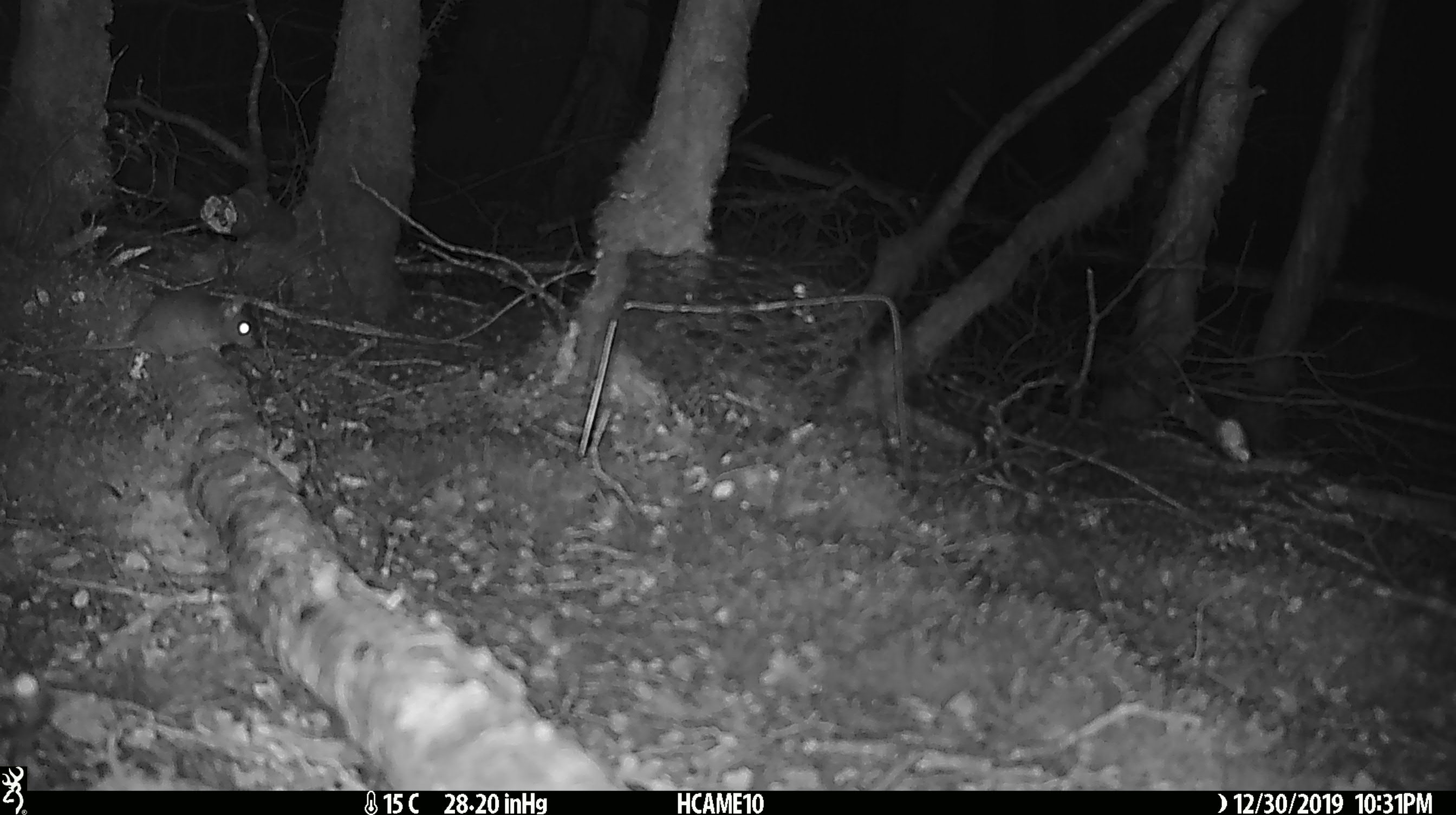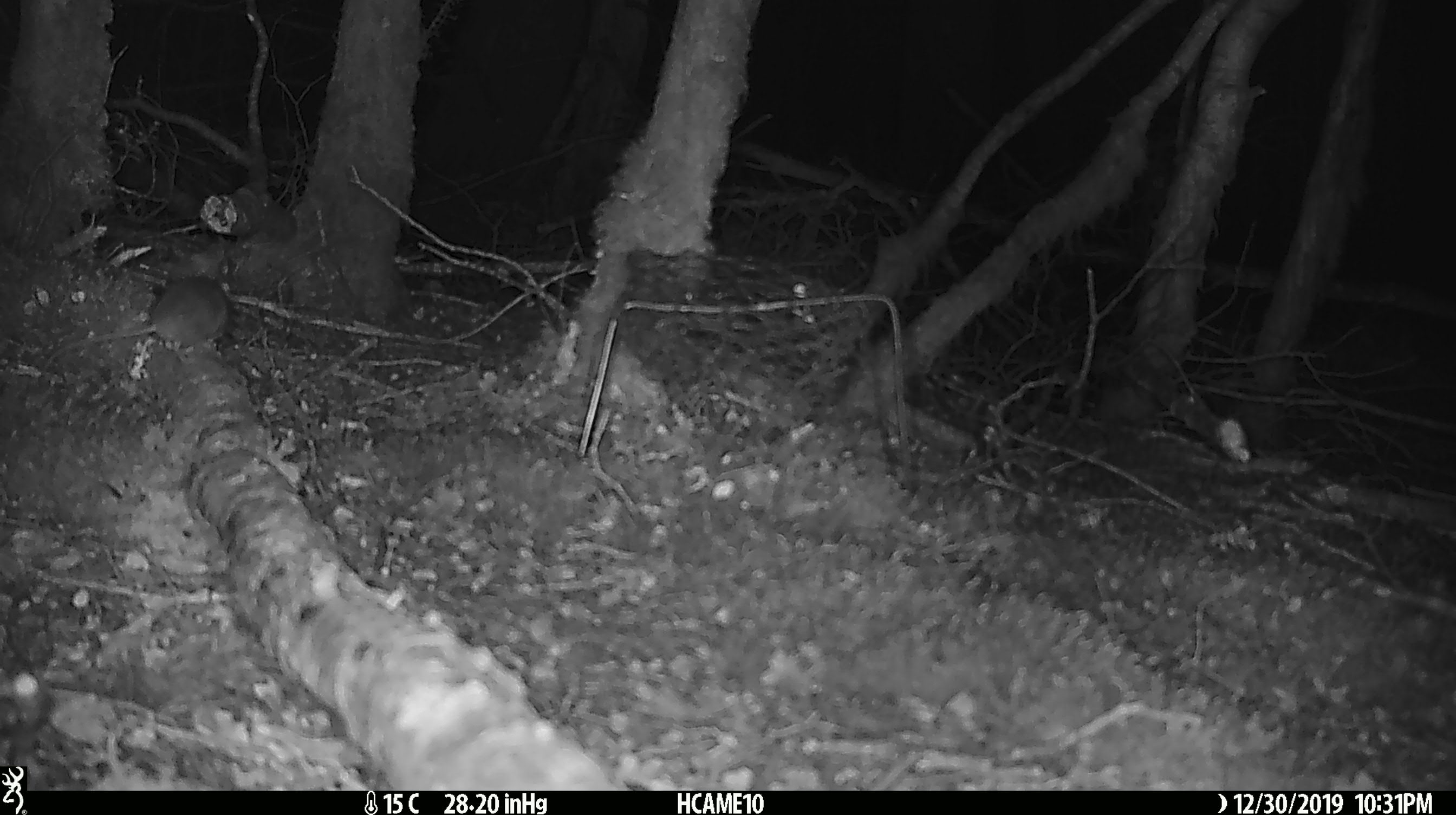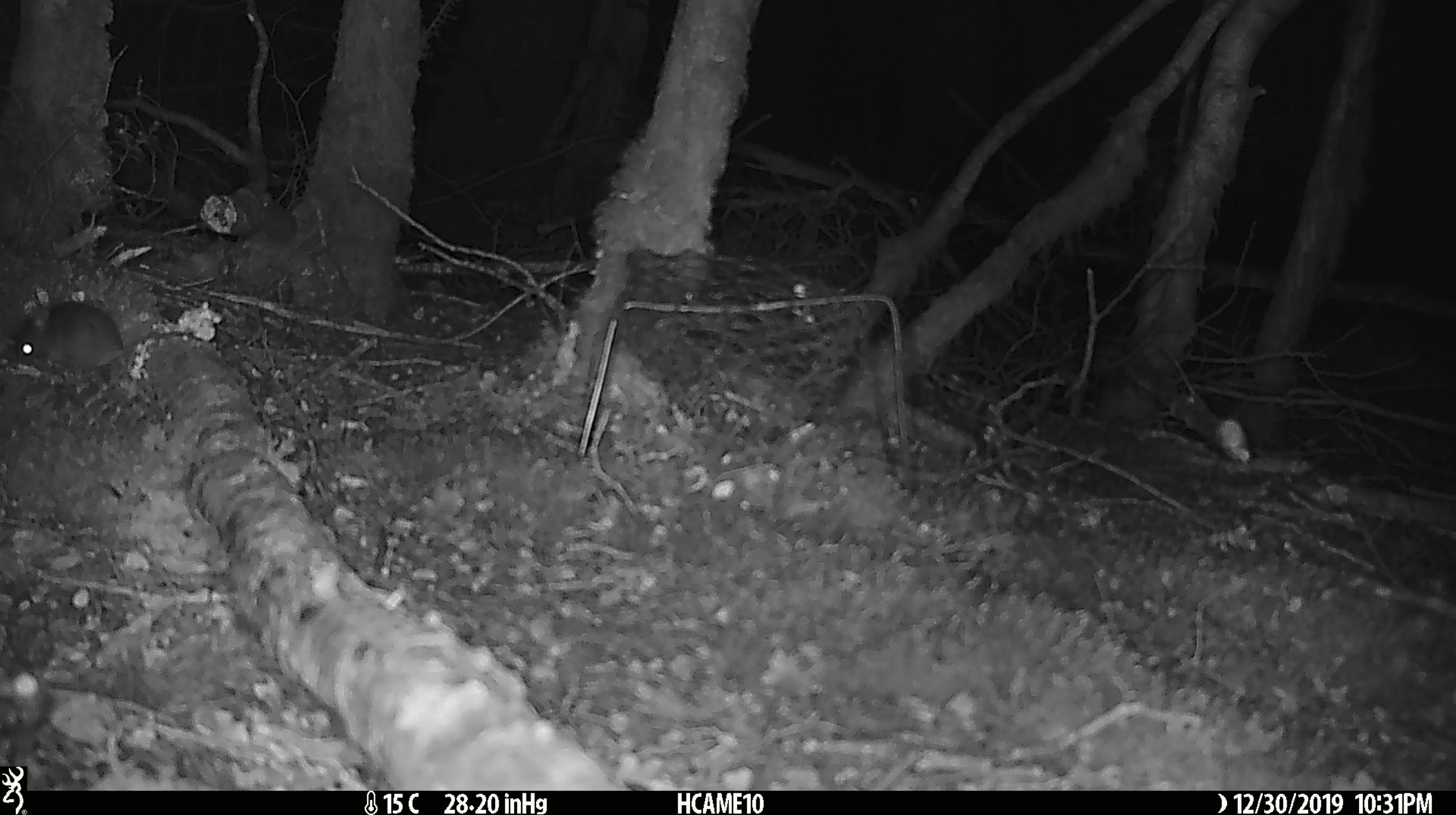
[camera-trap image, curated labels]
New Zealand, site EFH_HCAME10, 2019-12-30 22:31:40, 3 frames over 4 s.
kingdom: Animalia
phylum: Chordata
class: Mammalia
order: Rodentia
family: Muridae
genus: Mus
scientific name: Mus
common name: mouse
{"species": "mouse (Mus)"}